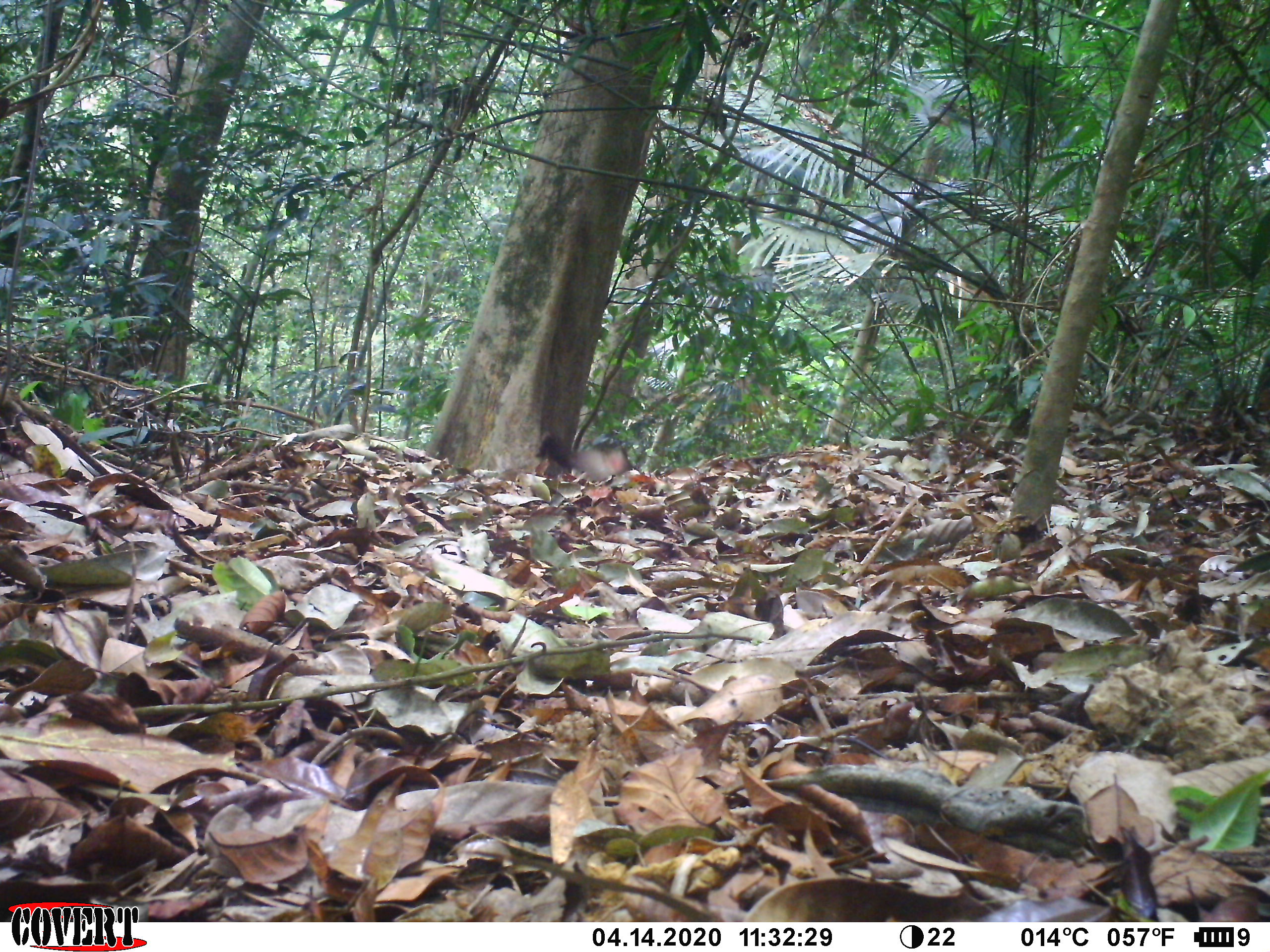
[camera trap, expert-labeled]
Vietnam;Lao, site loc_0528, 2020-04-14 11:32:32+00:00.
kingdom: Animalia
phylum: Chordata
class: Mammalia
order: Primates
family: Cercopithecidae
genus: Macaca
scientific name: Macaca nemestrina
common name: pig-tailed macaque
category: pig tailed macaque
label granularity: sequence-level